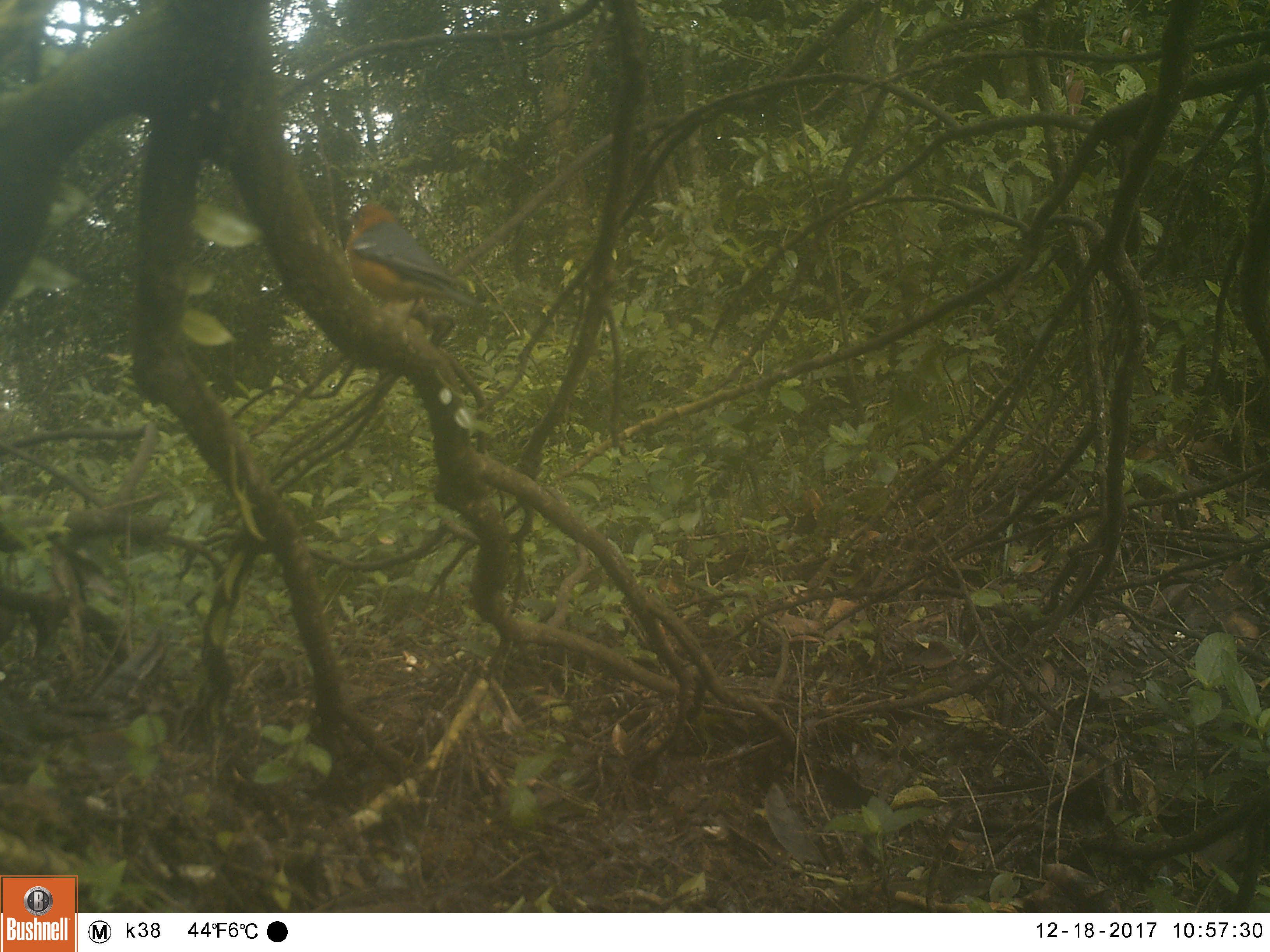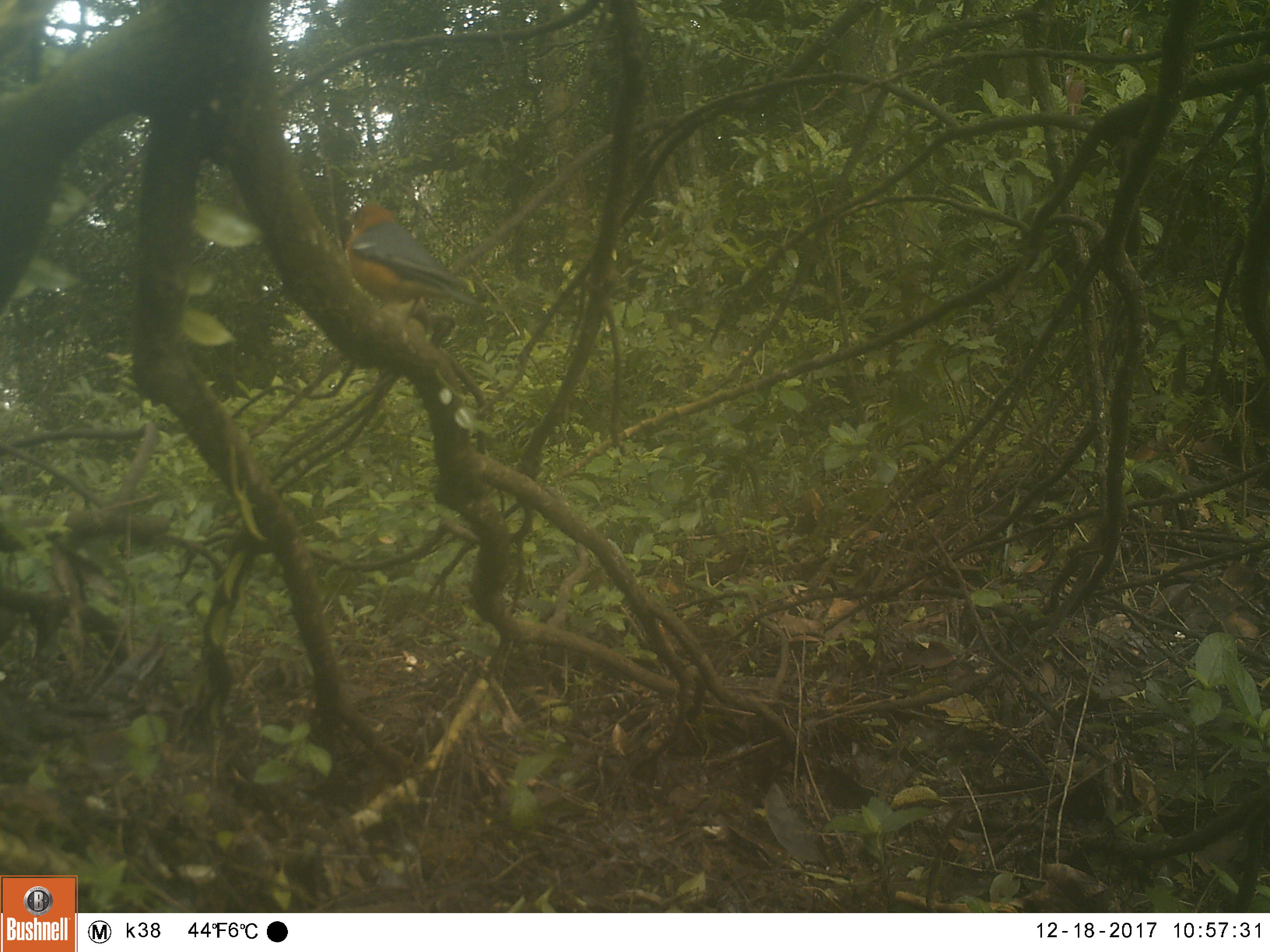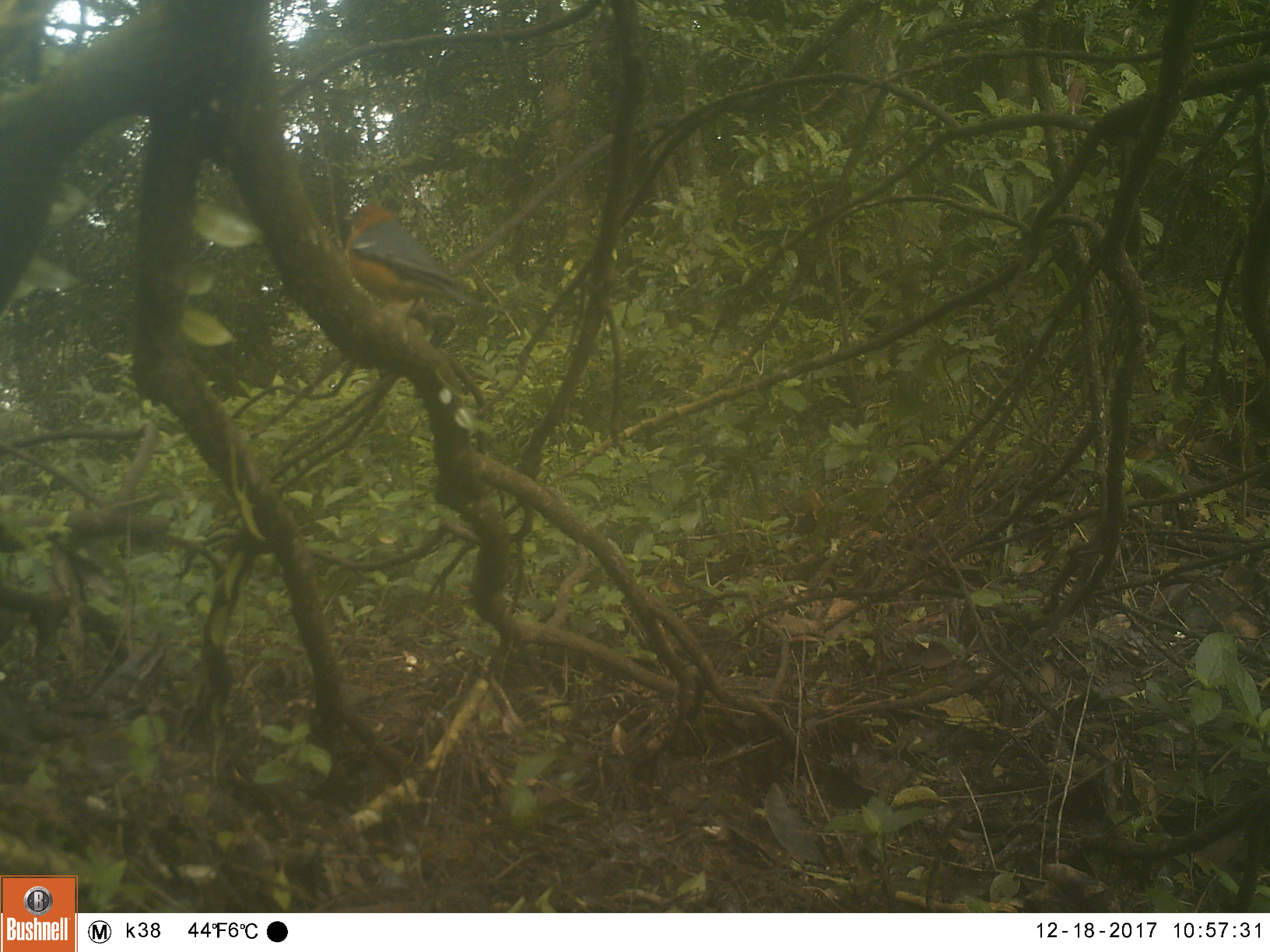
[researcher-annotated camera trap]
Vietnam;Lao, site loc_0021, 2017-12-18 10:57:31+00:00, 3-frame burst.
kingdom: Animalia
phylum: Chordata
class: Aves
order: Passeriformes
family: Turdidae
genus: Geokichla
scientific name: Geokichla citrina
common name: orange-headed thrush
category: orange headed thrush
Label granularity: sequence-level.